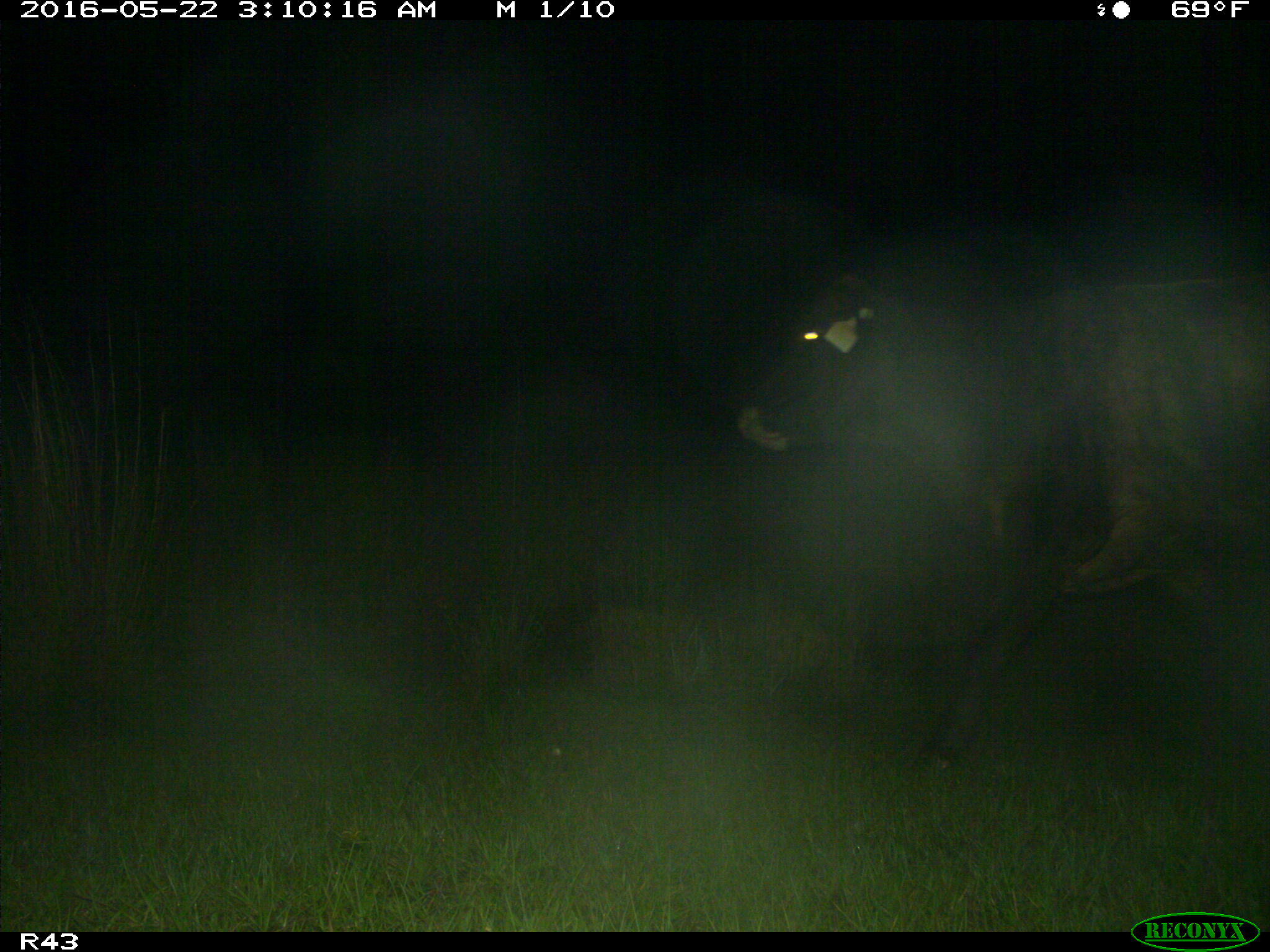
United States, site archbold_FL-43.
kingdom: Animalia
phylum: Chordata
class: Mammalia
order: Artiodactyla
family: Bovidae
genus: Bos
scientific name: Bos taurus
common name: domestic cow